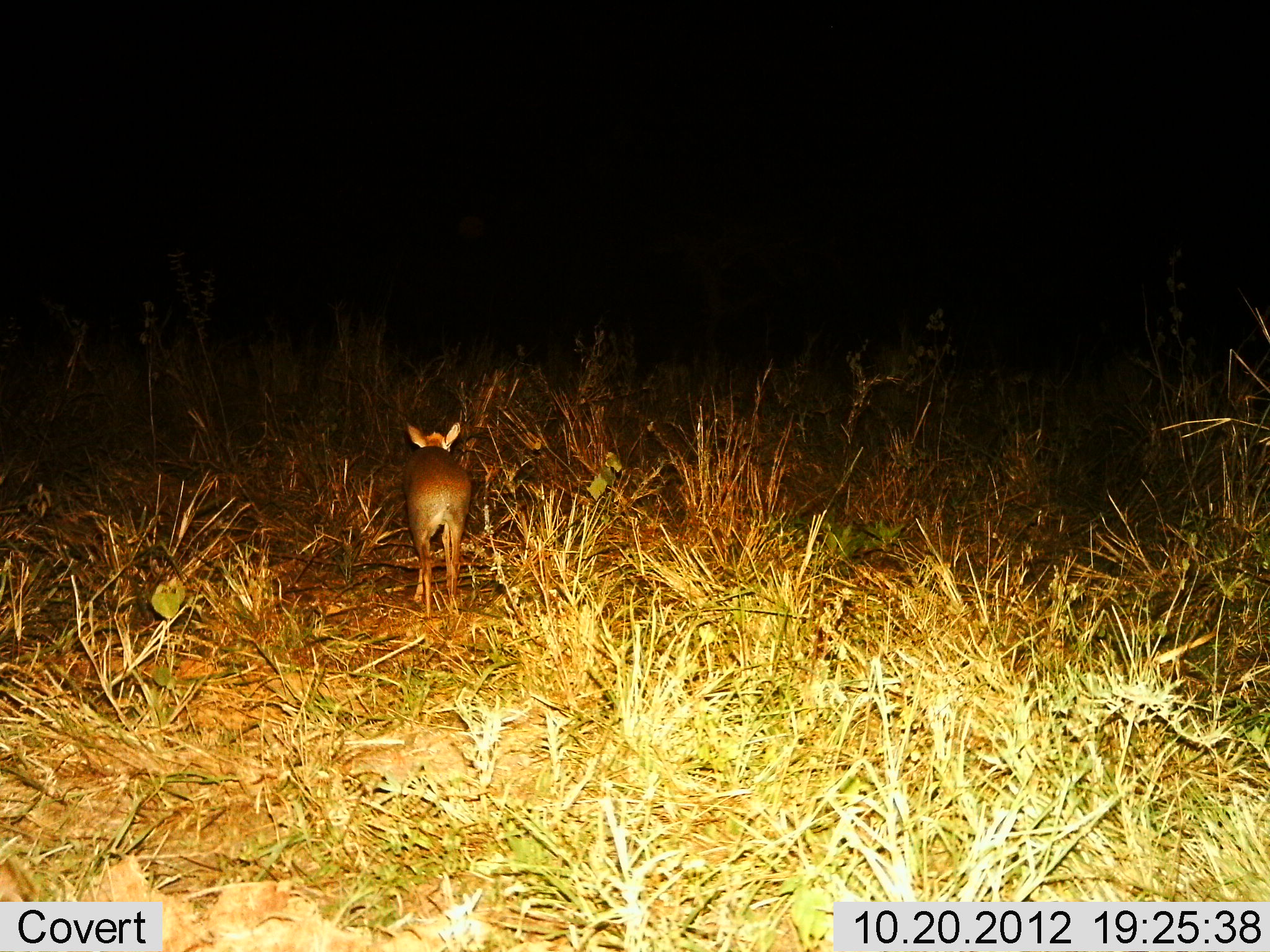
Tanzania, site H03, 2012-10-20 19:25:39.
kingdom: Animalia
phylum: Chordata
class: Mammalia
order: Artiodactyla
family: Bovidae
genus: Madoqua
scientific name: Madoqua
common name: dikdik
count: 1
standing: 80%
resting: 0%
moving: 20%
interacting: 0%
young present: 0%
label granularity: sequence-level